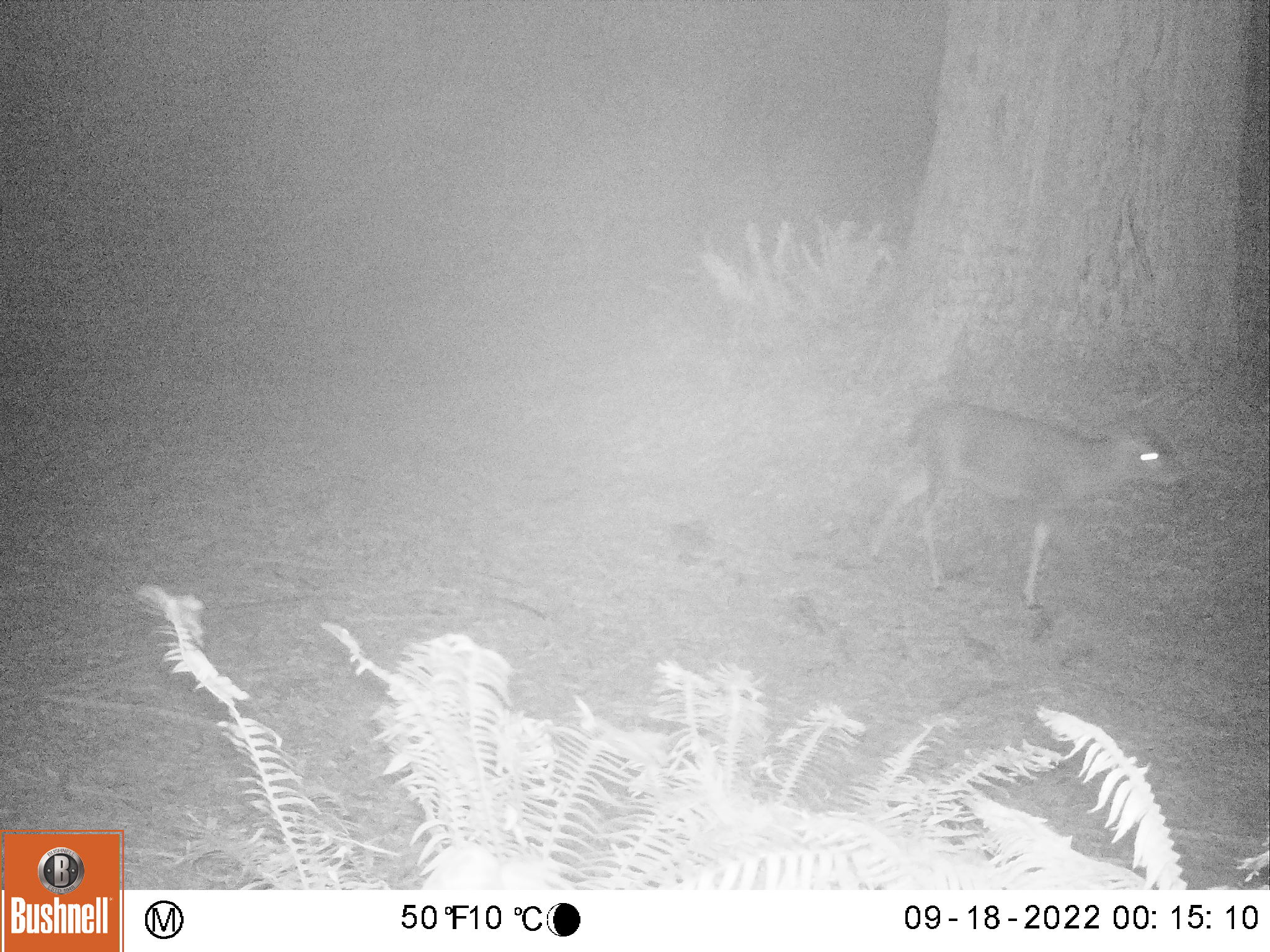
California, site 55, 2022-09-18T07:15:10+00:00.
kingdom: Animalia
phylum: Chordata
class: Mammalia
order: Artiodactyla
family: Cervidae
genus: Odocoileus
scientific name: Odocoileus hemionus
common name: mule deer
Mule deer (Odocoileus hemionus).